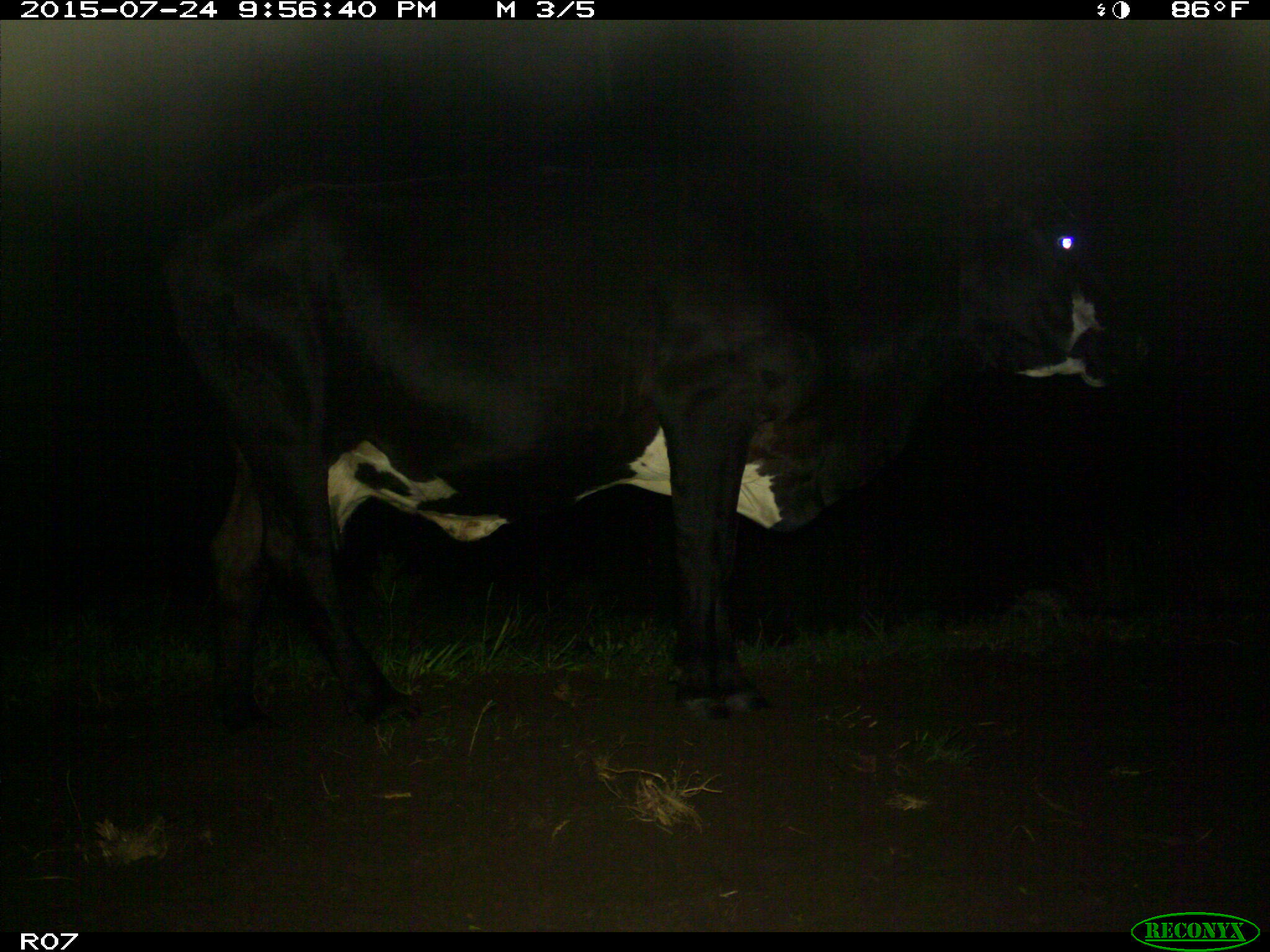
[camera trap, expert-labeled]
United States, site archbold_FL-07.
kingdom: Animalia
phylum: Chordata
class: Mammalia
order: Artiodactyla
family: Bovidae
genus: Bos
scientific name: Bos taurus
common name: domestic cow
Bos taurus (domestic cow).